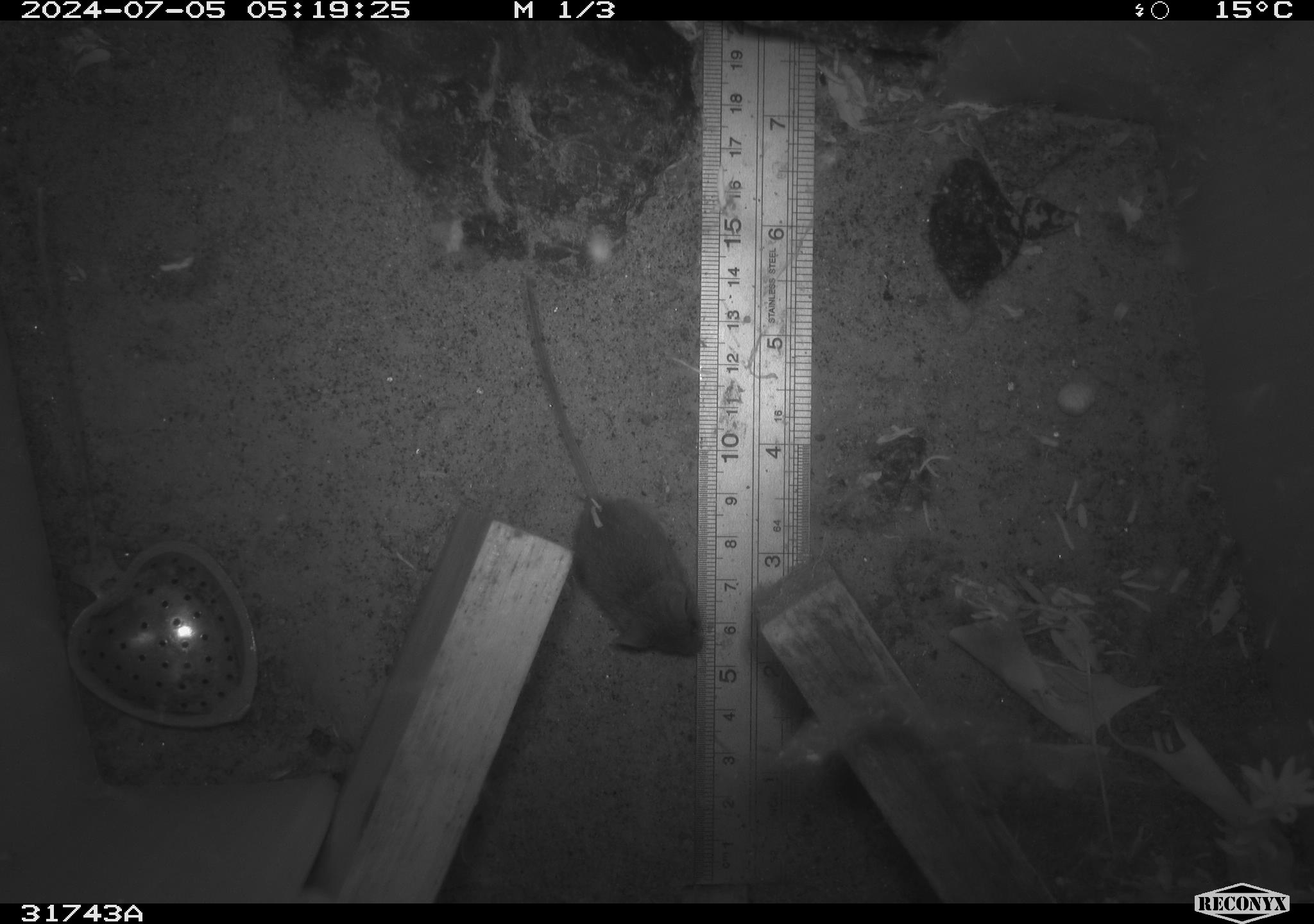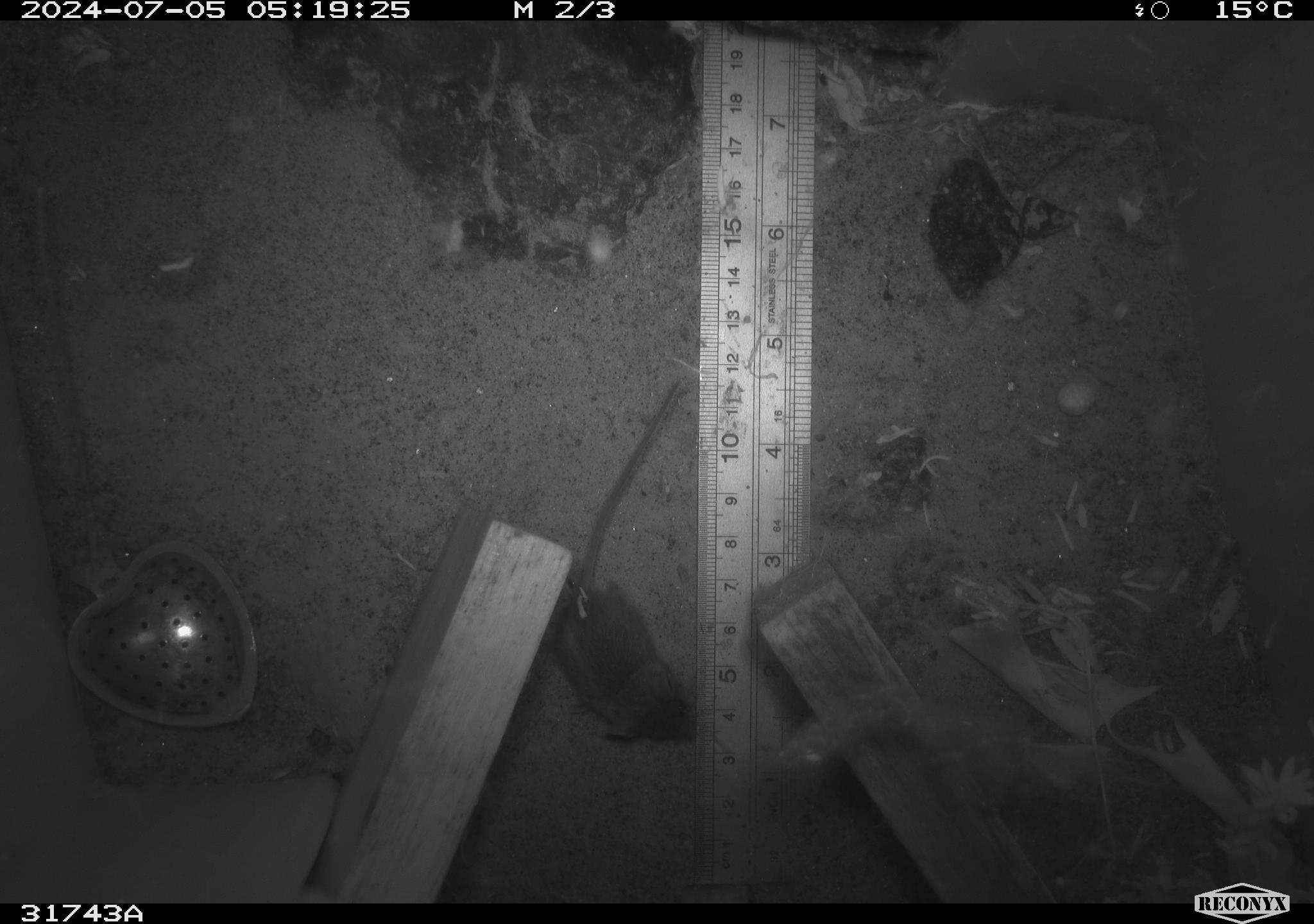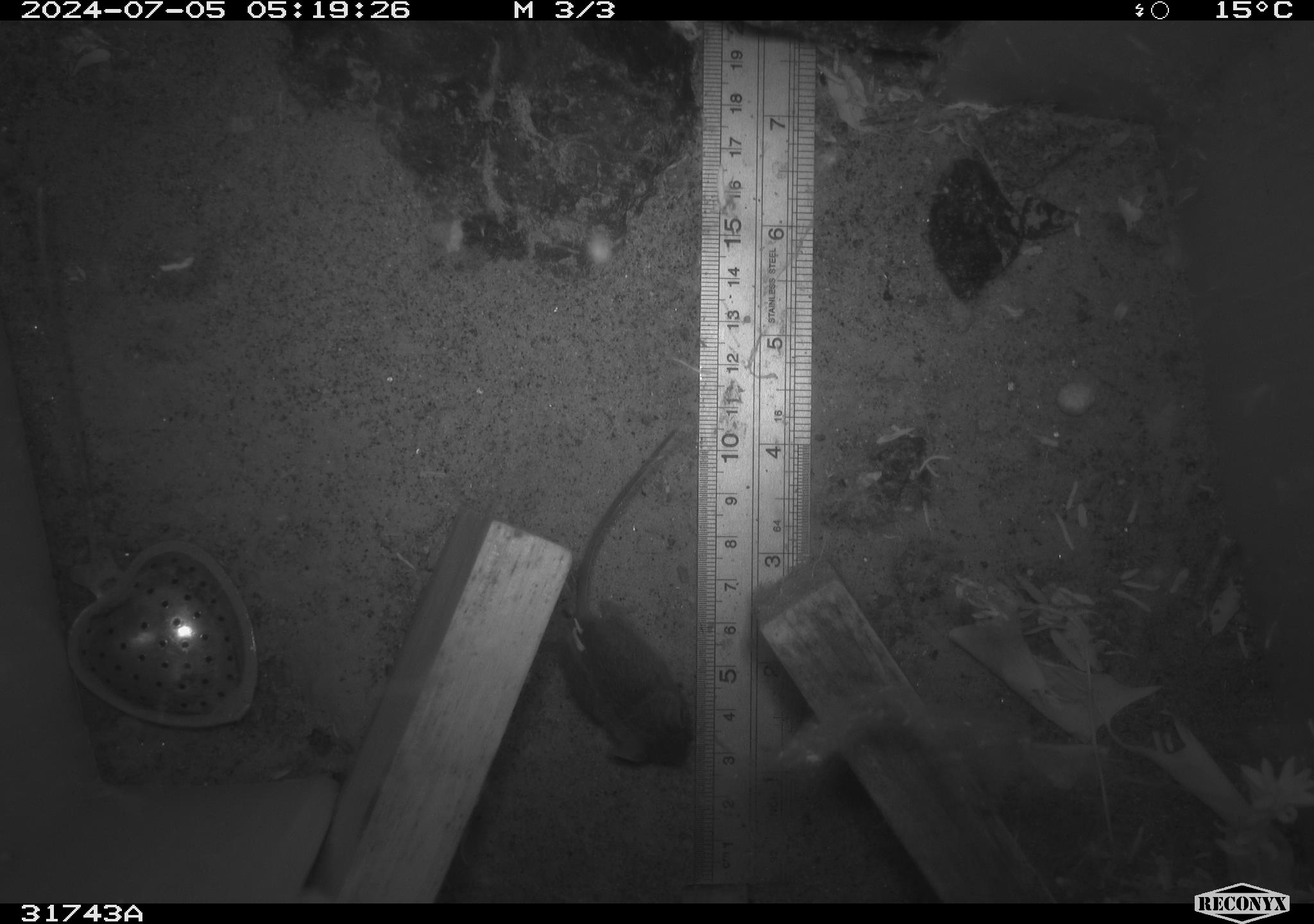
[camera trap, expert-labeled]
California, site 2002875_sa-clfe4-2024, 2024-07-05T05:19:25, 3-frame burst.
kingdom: Animalia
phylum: Chordata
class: Mammalia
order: Rodentia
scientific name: Rodentia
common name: mouse species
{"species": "mouse species (Rodentia)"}